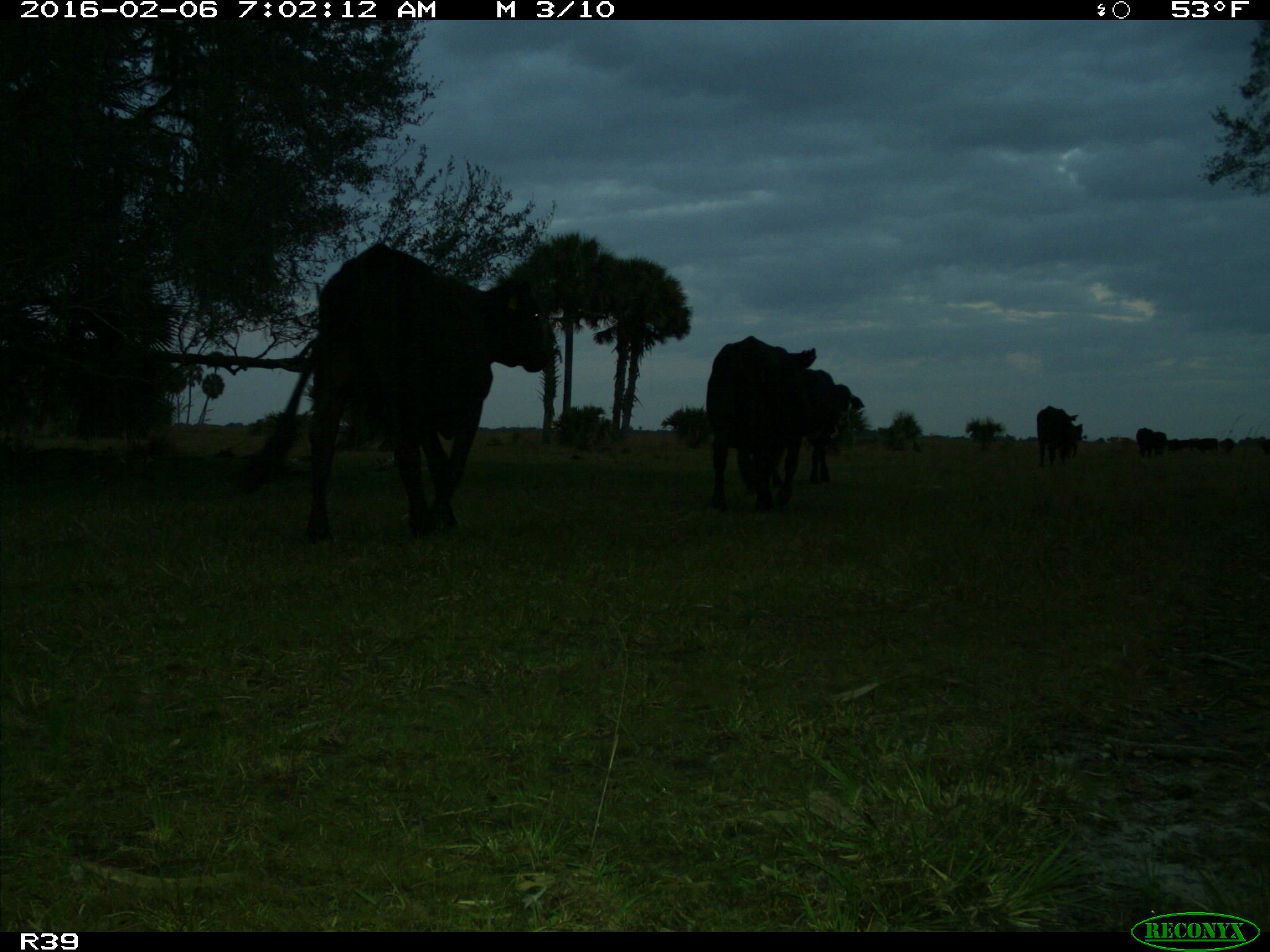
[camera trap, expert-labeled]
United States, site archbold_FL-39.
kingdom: Animalia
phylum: Chordata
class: Mammalia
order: Artiodactyla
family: Bovidae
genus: Bos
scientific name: Bos taurus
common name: domestic cow